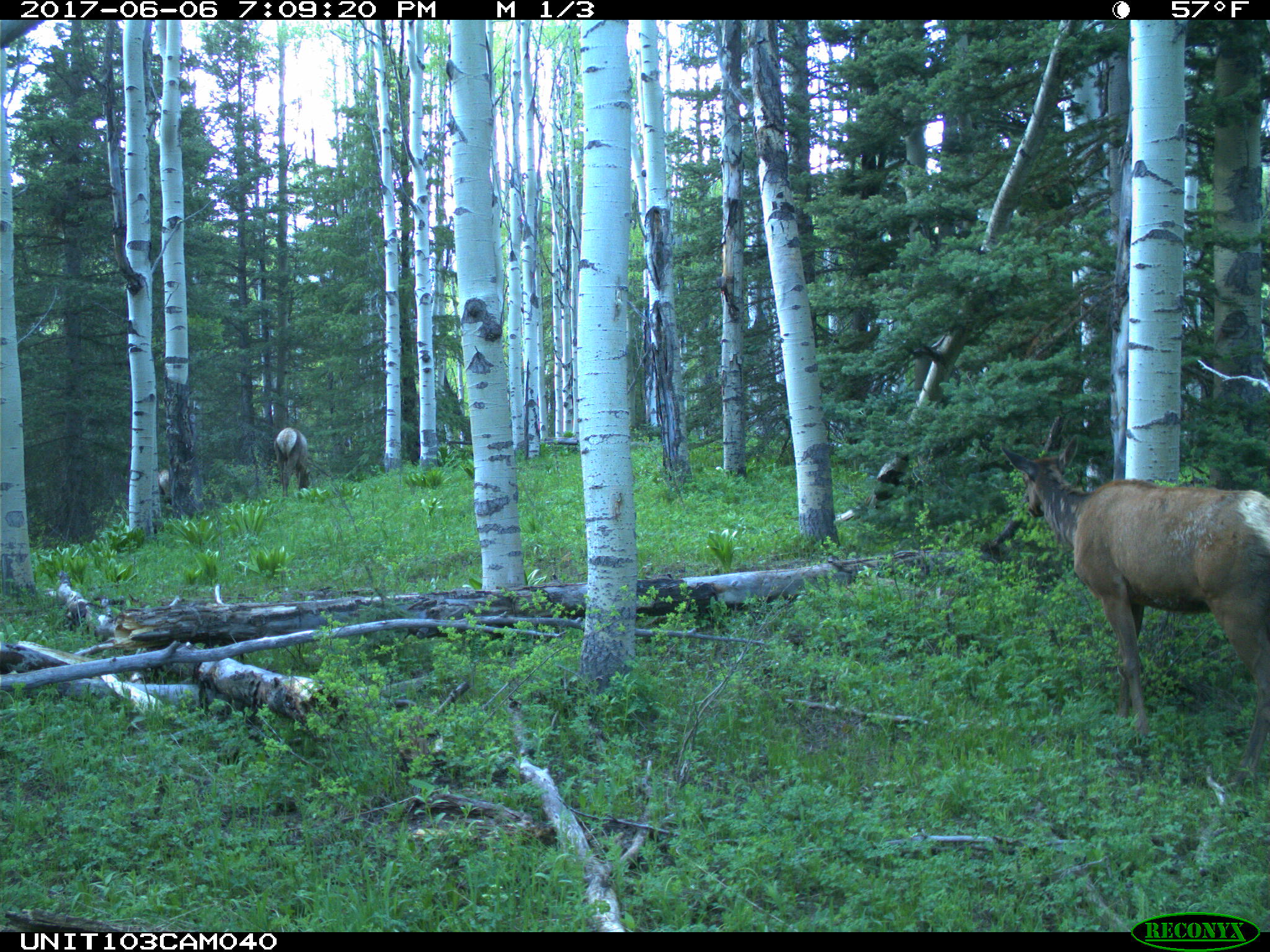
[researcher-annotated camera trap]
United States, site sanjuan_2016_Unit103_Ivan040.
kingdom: Animalia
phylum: Chordata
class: Mammalia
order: Artiodactyla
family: Cervidae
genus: Cervus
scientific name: Cervus elaphus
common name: red deer